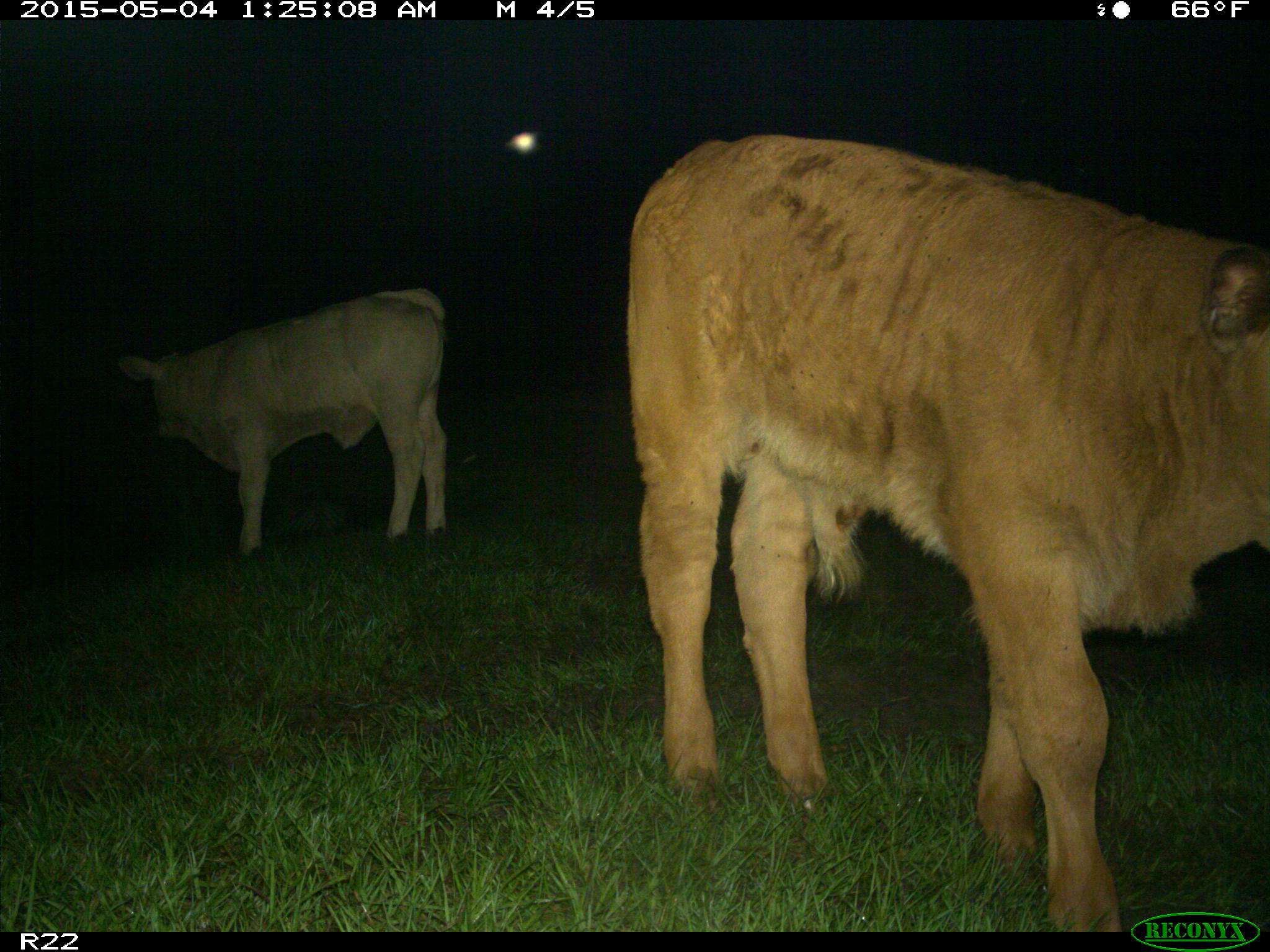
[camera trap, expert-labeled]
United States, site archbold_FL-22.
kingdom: Animalia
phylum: Chordata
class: Mammalia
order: Artiodactyla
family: Bovidae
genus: Bos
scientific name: Bos taurus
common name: domestic cow